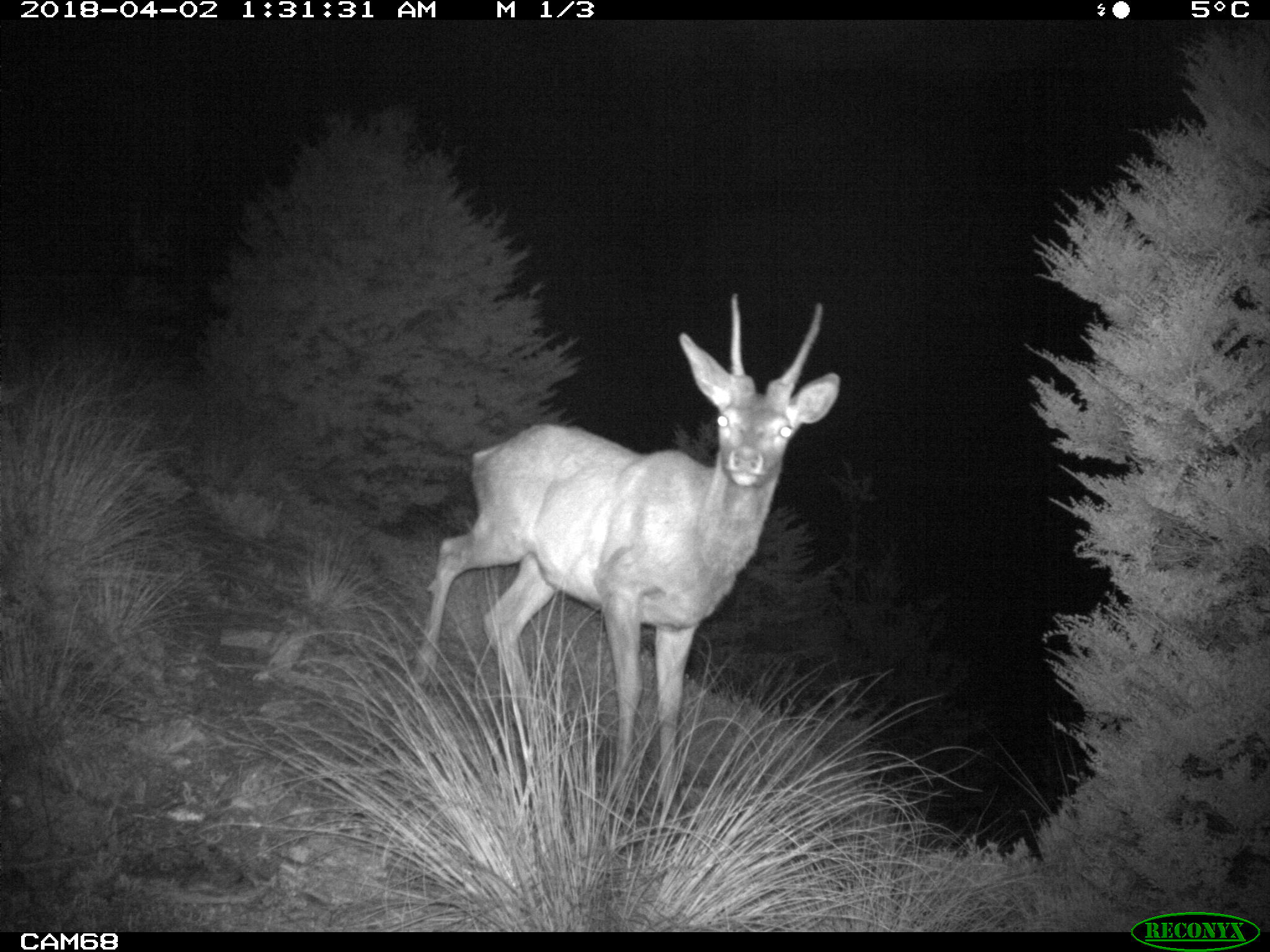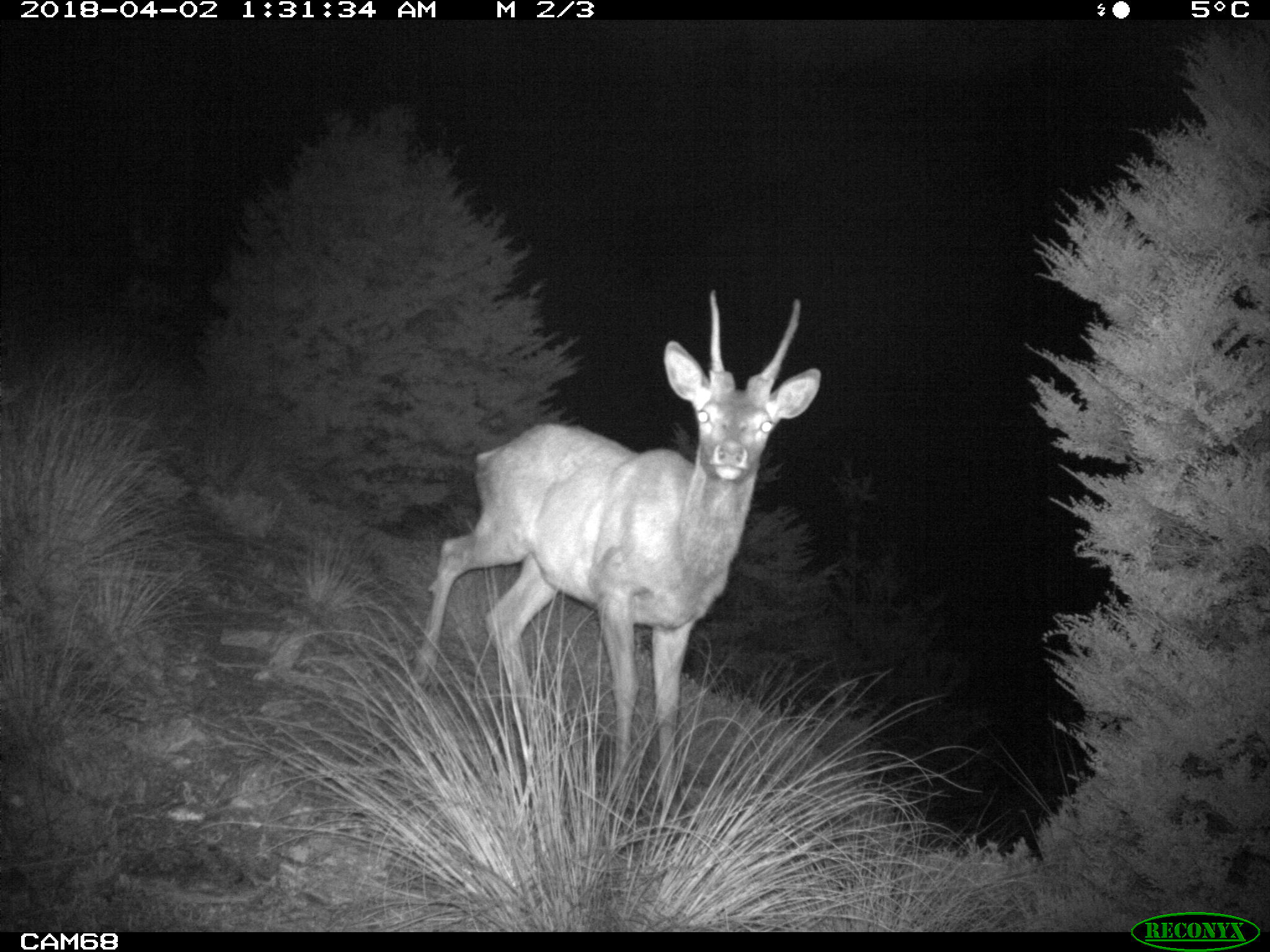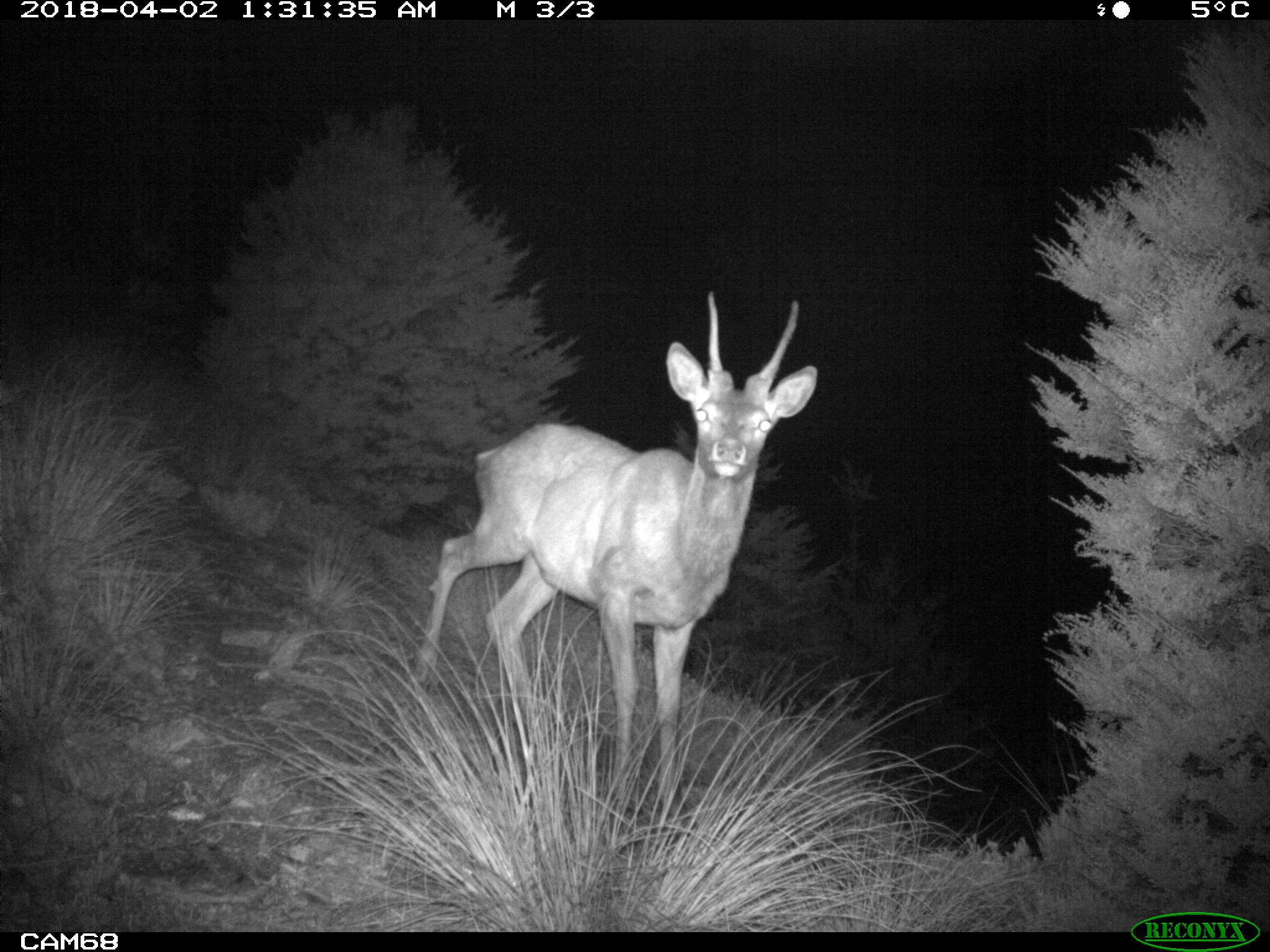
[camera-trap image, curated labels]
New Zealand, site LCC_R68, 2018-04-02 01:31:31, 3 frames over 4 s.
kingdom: Animalia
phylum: Chordata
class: Mammalia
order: Artiodactyla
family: Cervidae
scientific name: Cervidae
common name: deer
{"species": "deer (Cervidae)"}